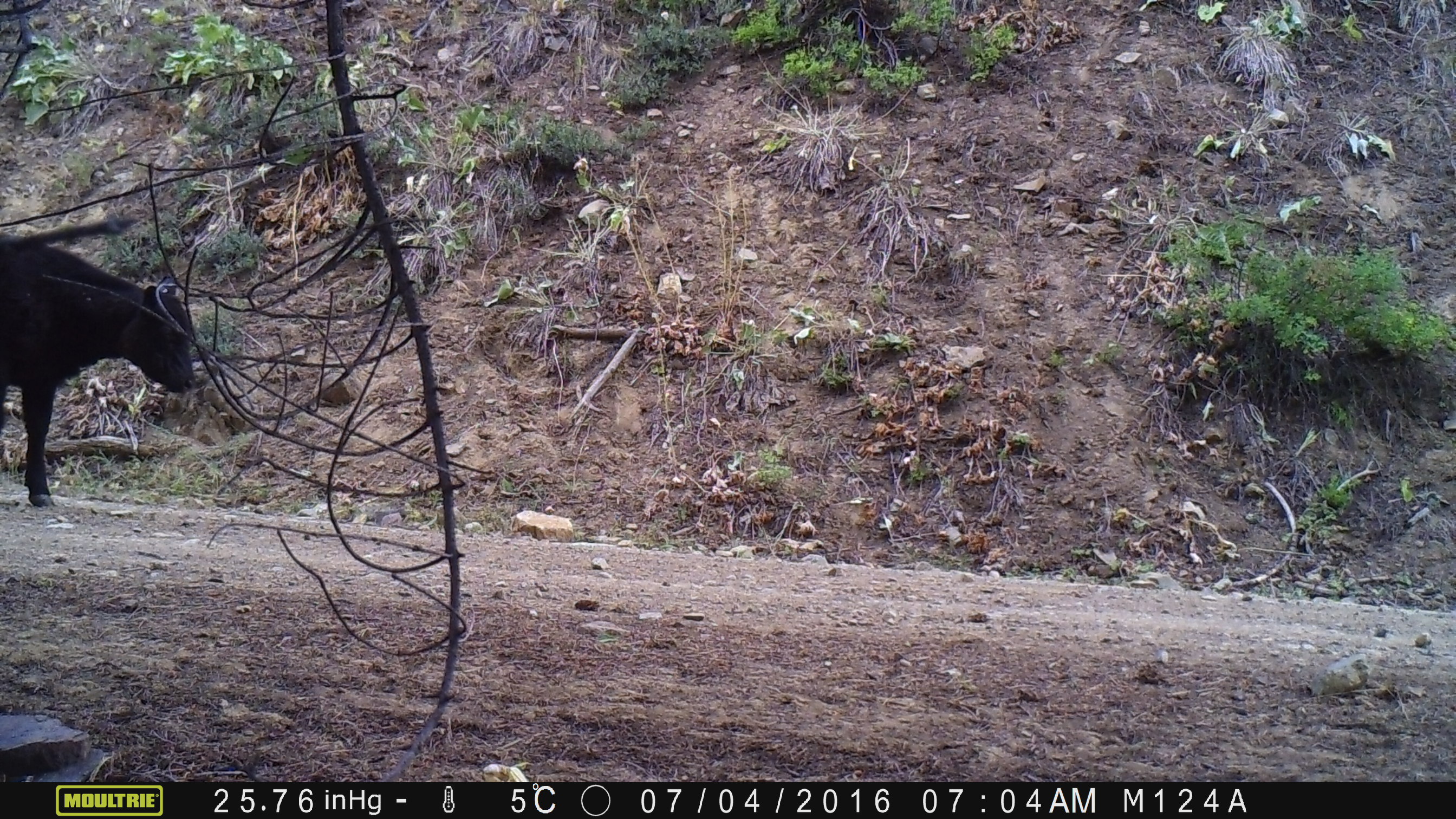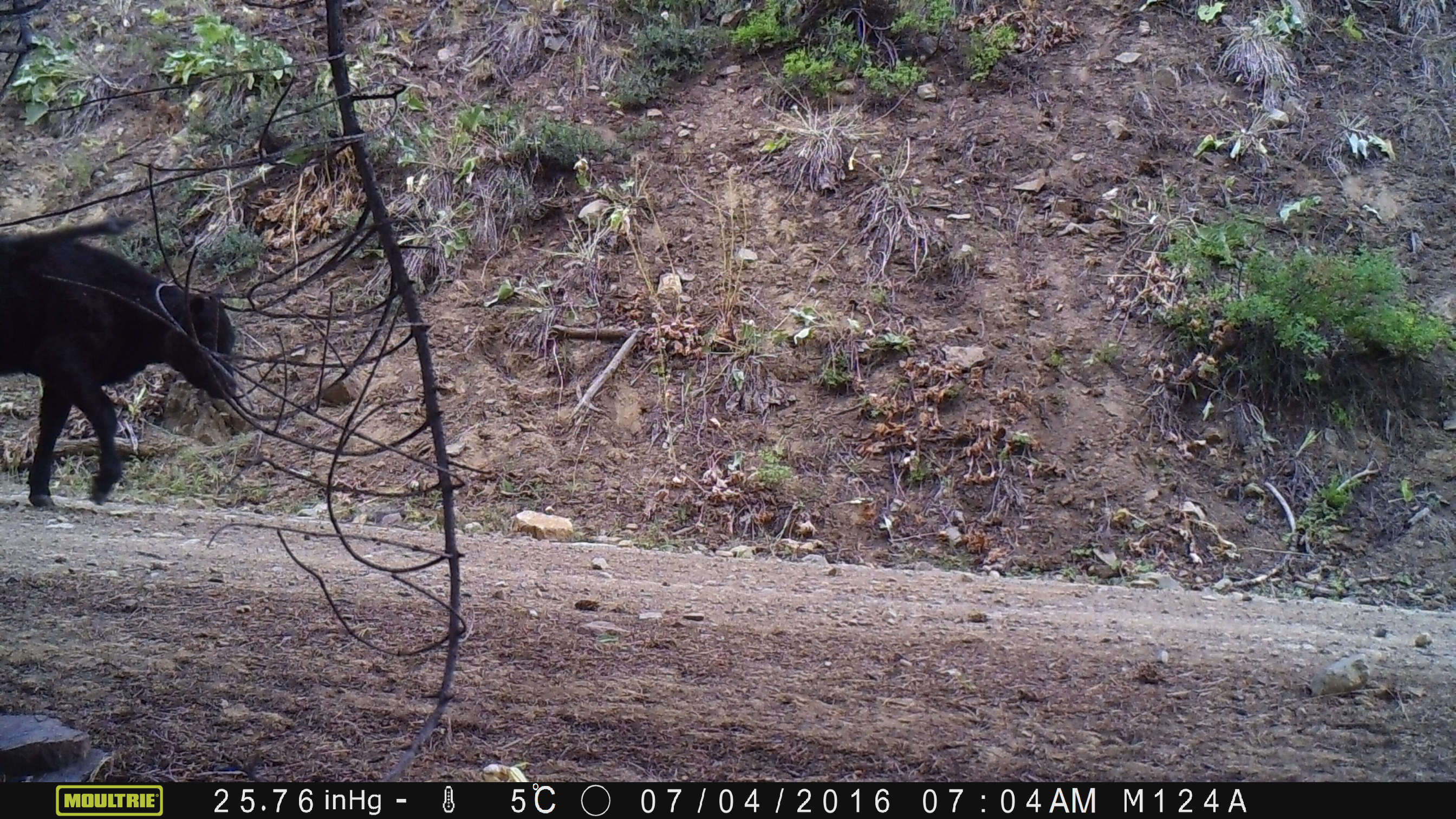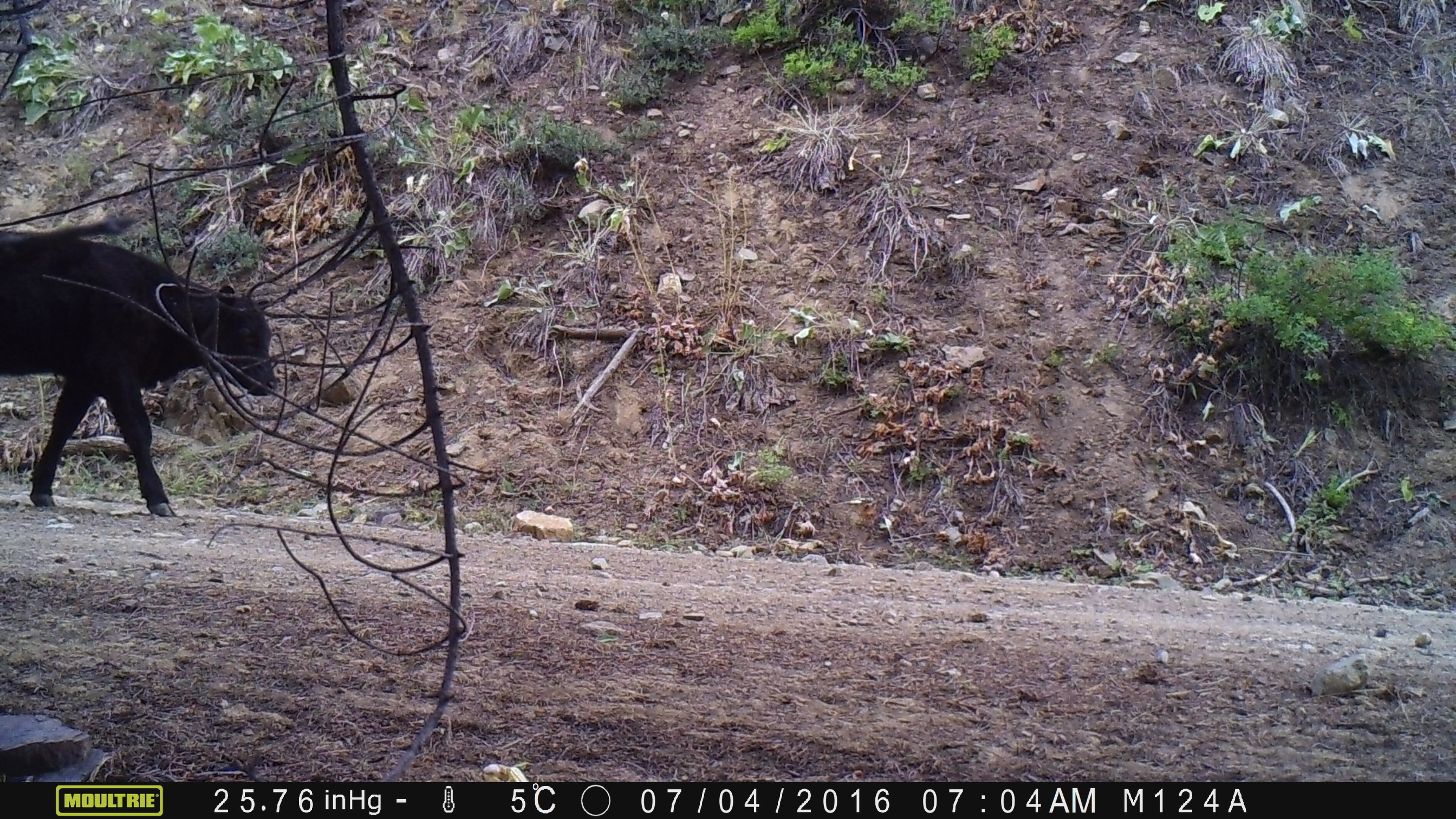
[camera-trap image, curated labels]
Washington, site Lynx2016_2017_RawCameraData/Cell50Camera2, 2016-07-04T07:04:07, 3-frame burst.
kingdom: Animalia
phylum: Chordata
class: Mammalia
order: Artiodactyla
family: Bovidae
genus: Bos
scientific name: Bos taurus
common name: domestic cattle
Domestic cattle (Bos taurus). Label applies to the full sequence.